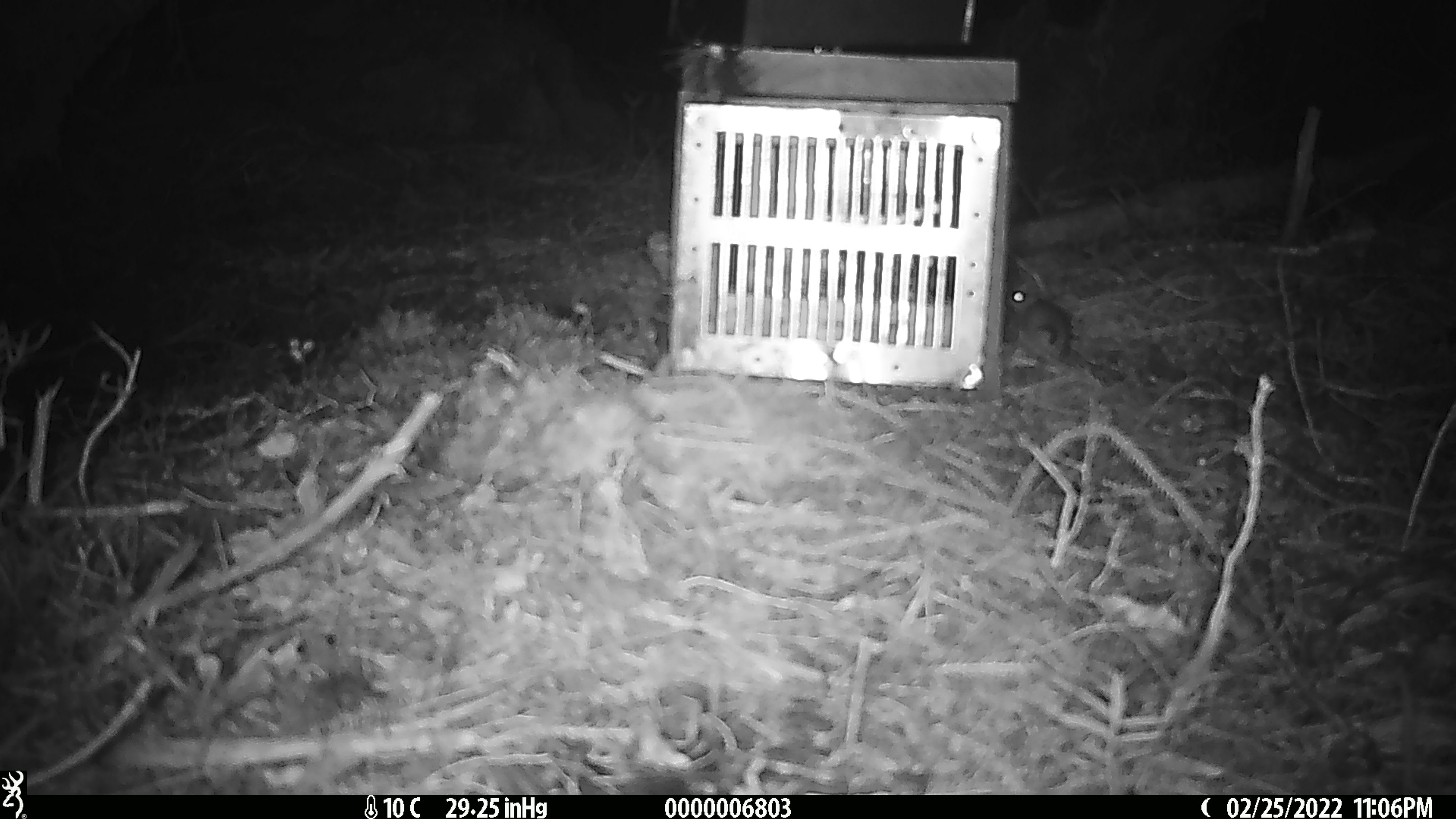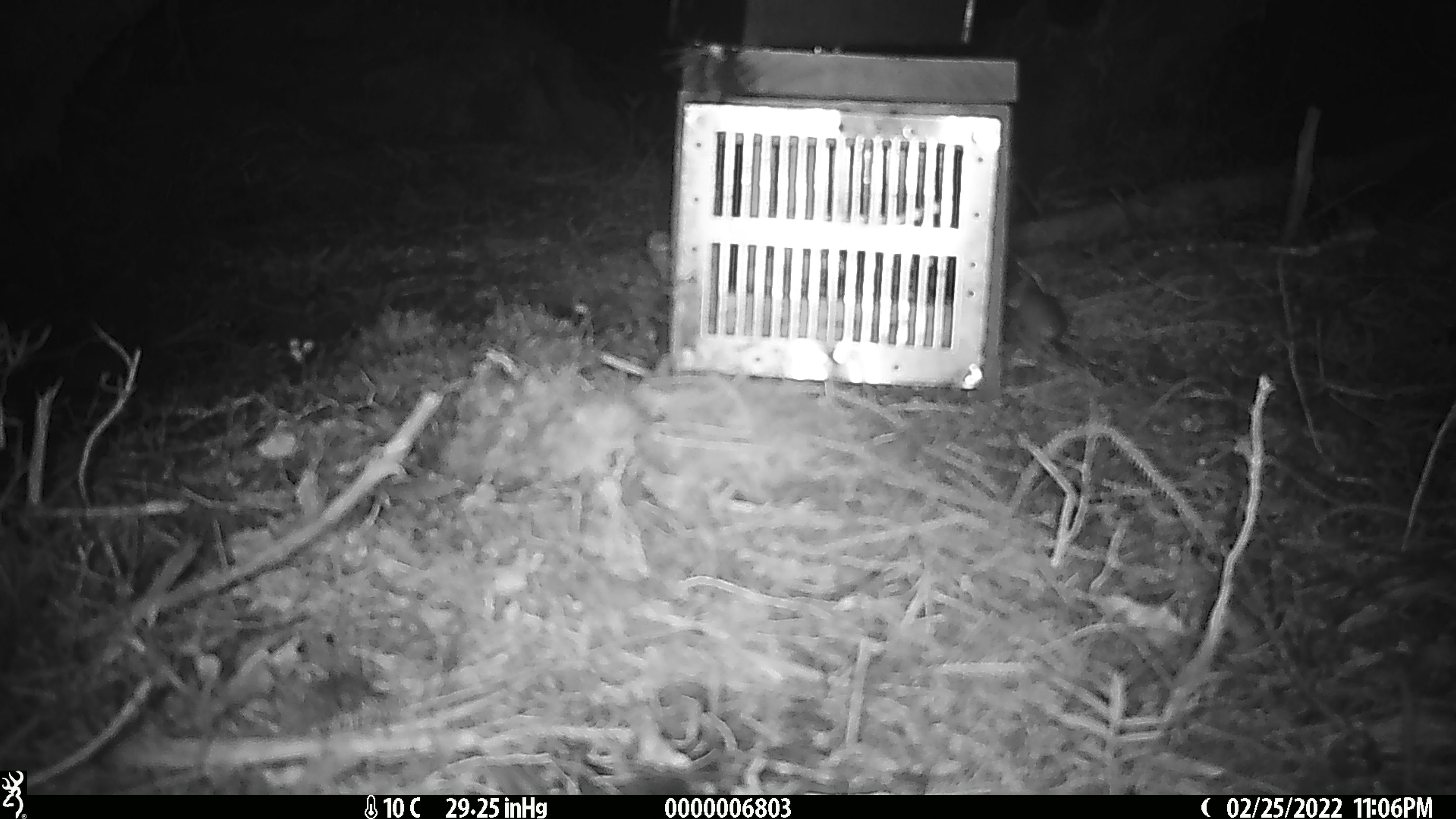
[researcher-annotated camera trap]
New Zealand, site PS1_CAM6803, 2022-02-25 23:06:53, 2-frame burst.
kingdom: Animalia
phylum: Chordata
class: Mammalia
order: Rodentia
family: Muridae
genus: Mus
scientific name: Mus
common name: mouse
Mouse (Mus).